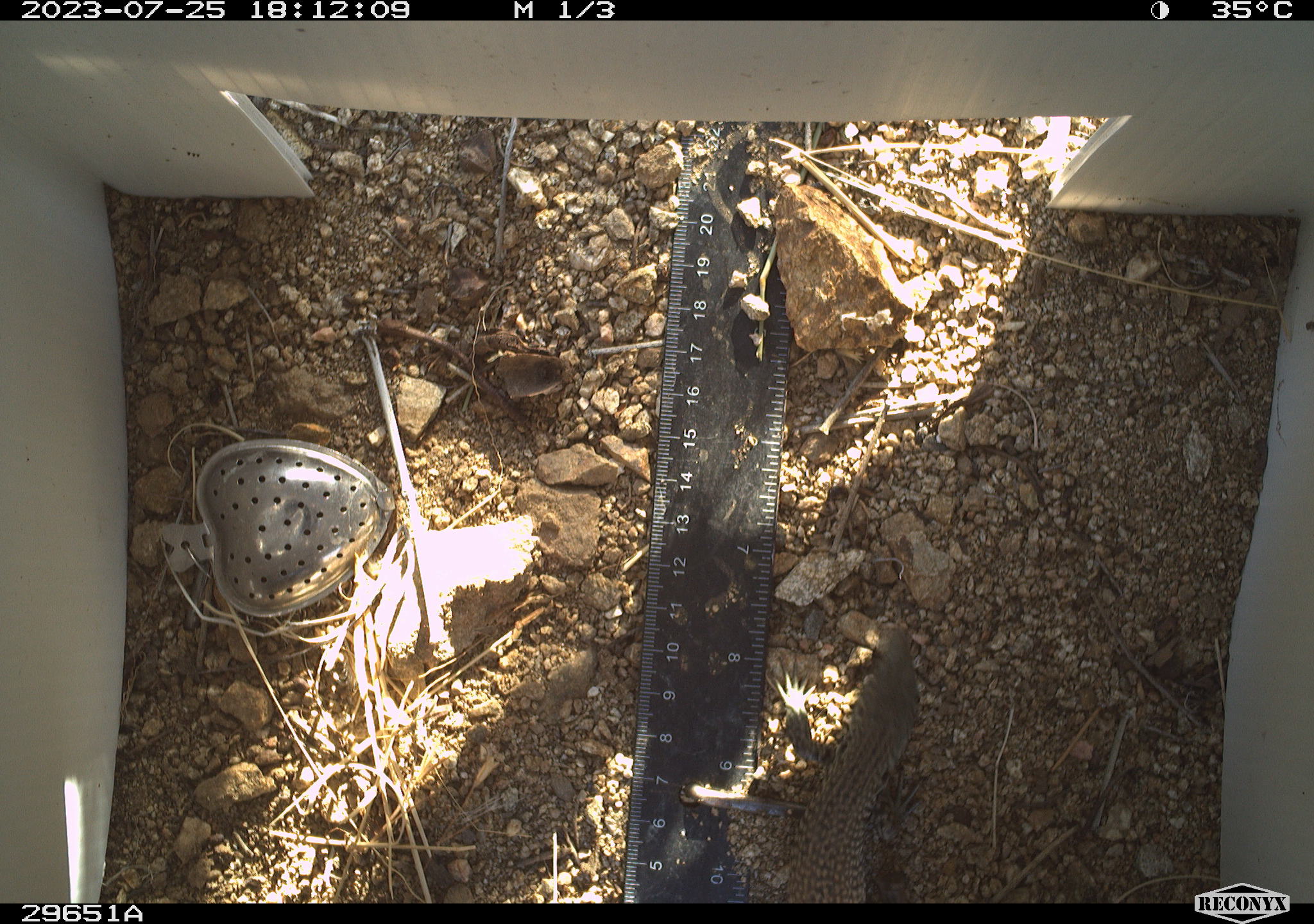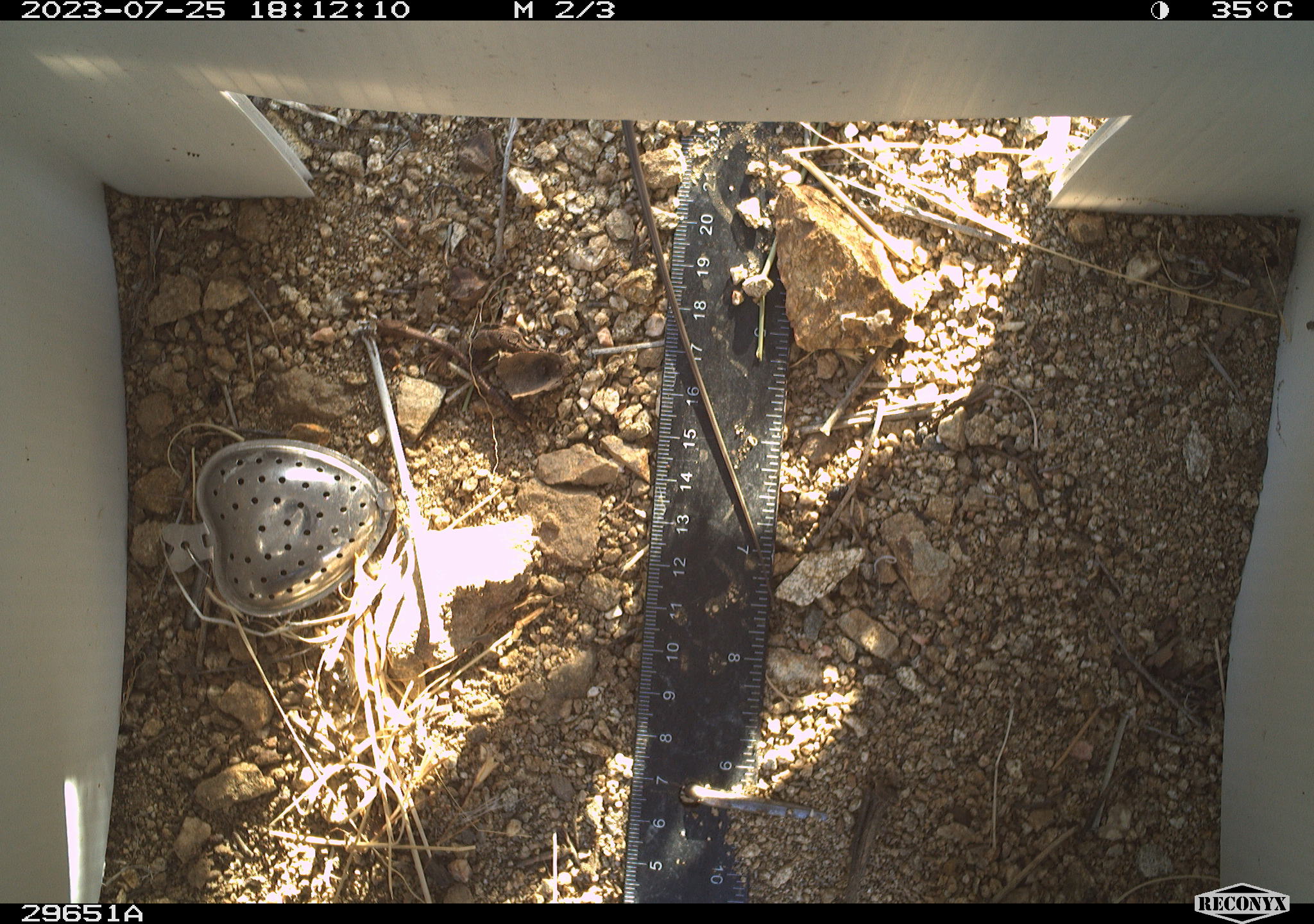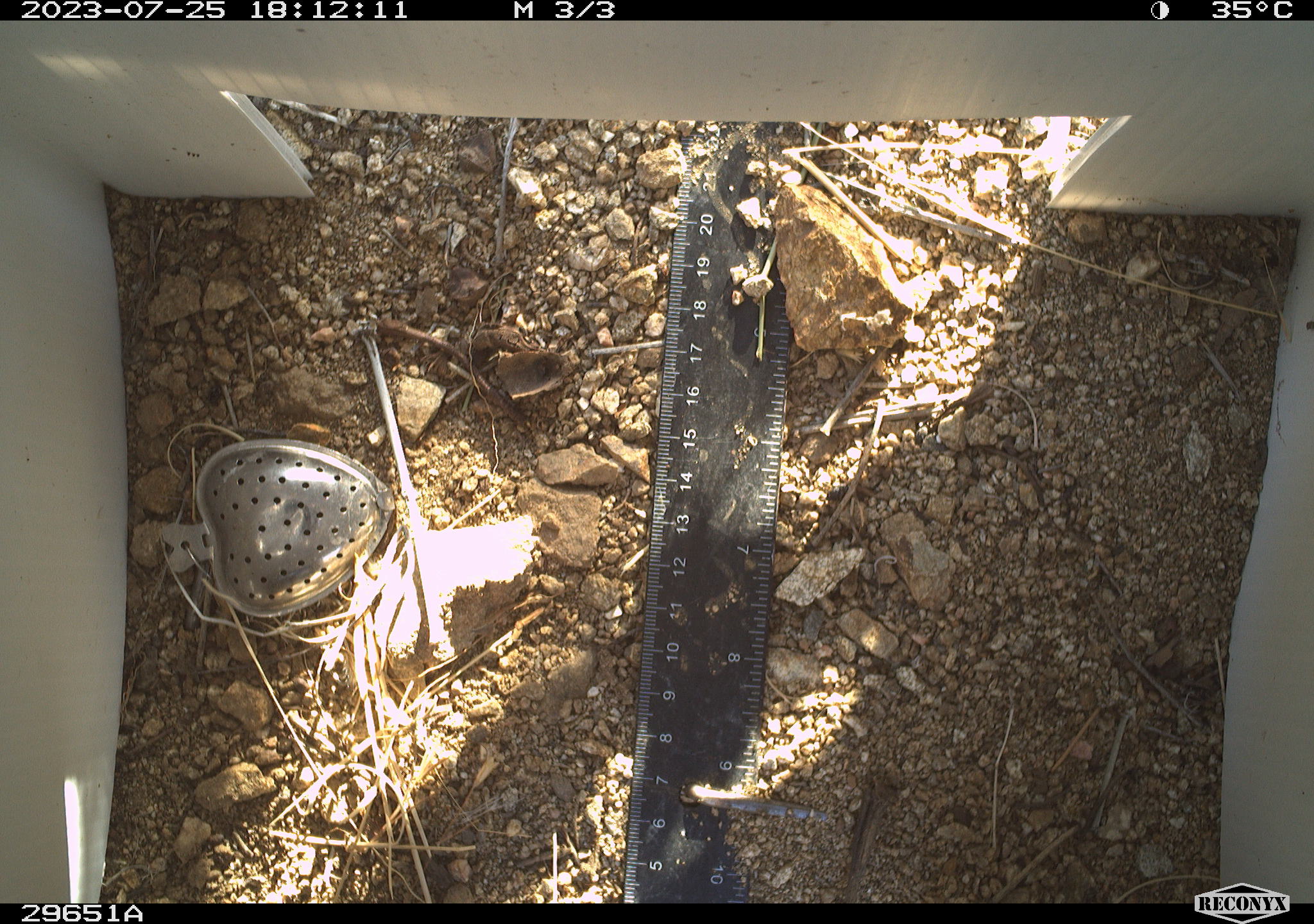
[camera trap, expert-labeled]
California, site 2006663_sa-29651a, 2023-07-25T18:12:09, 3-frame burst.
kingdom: Animalia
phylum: Chordata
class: Reptilia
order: Squamata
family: Teiidae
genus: Aspidoscelis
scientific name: Aspidoscelis tigris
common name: western whiptail